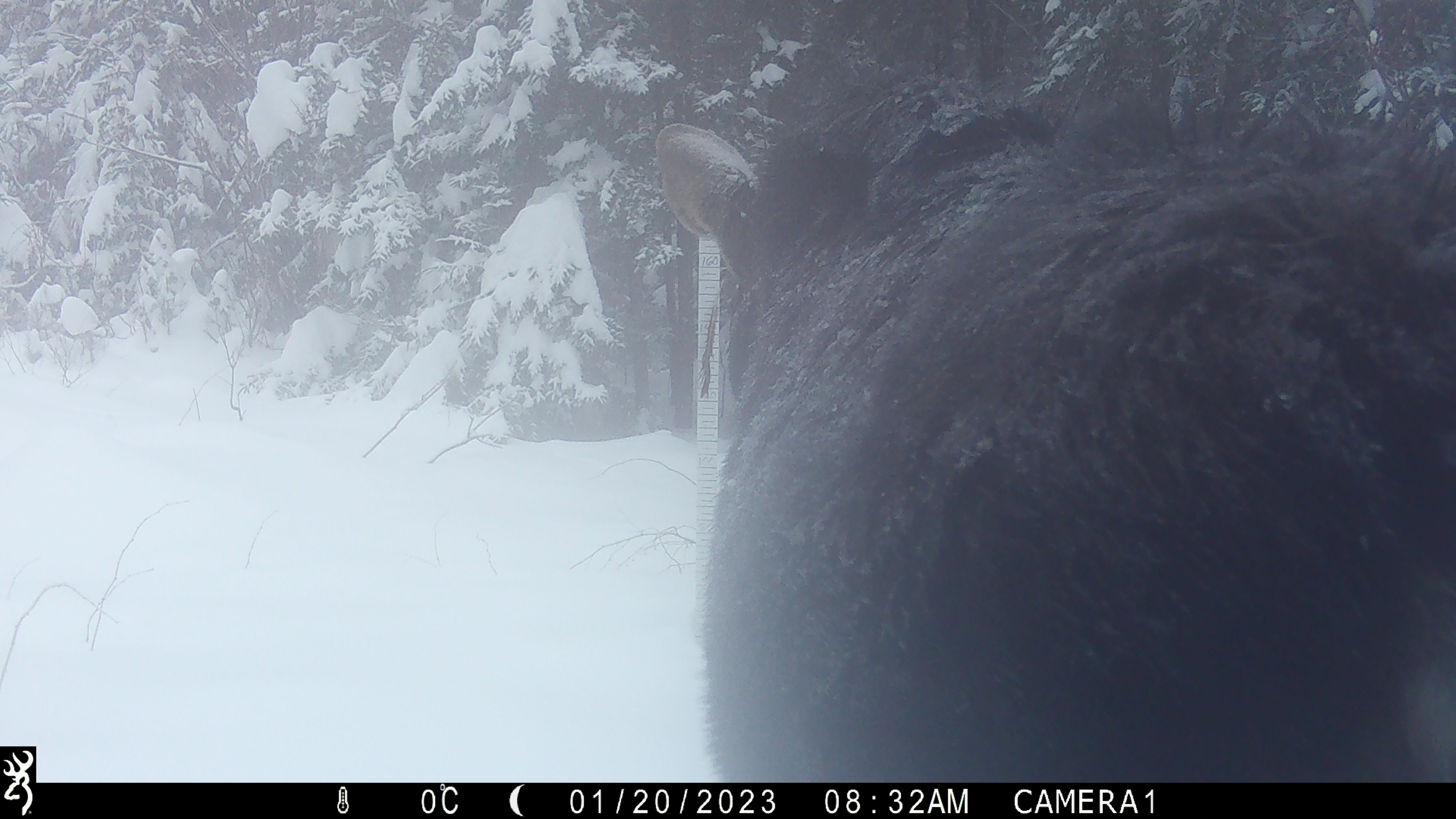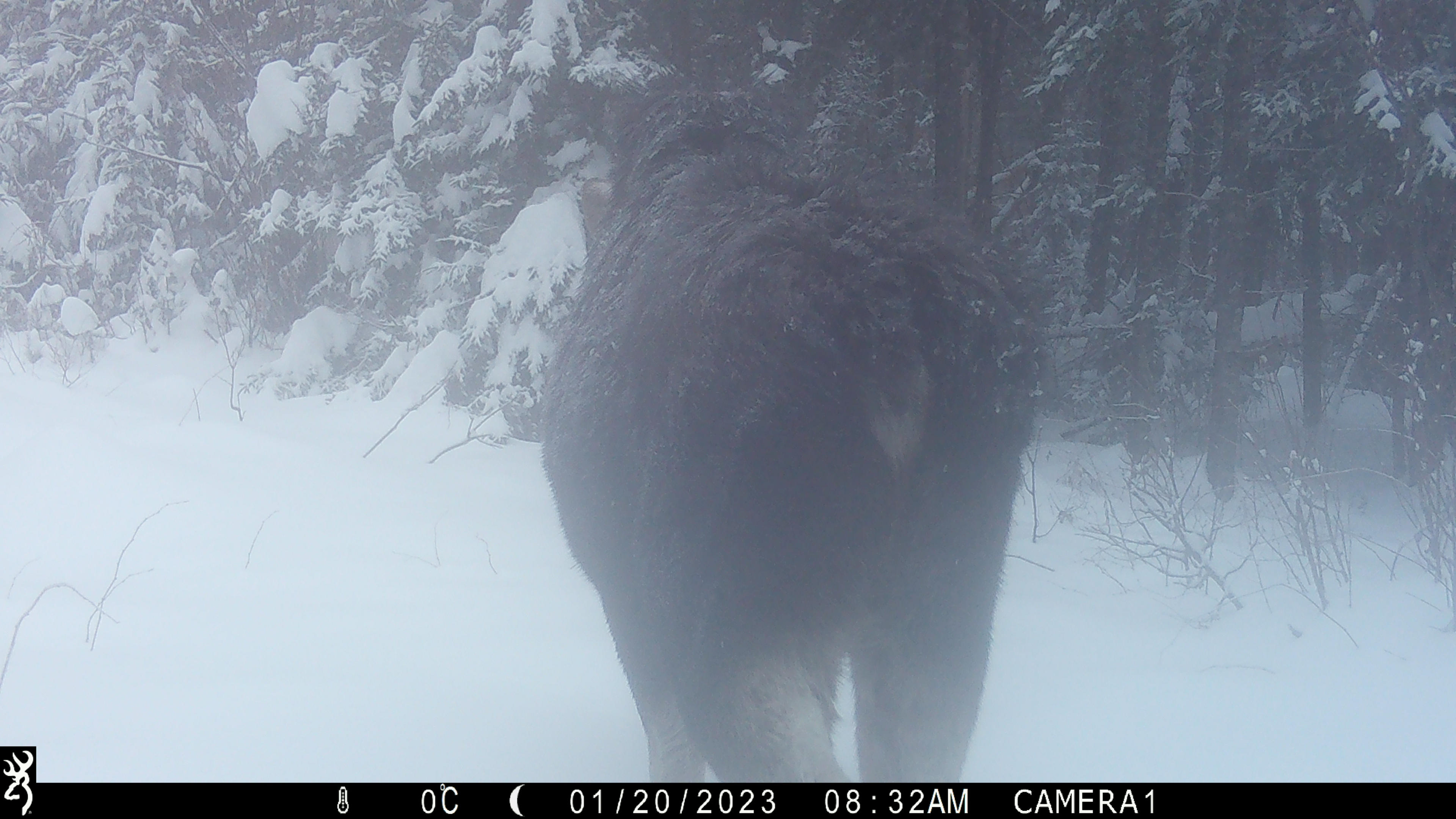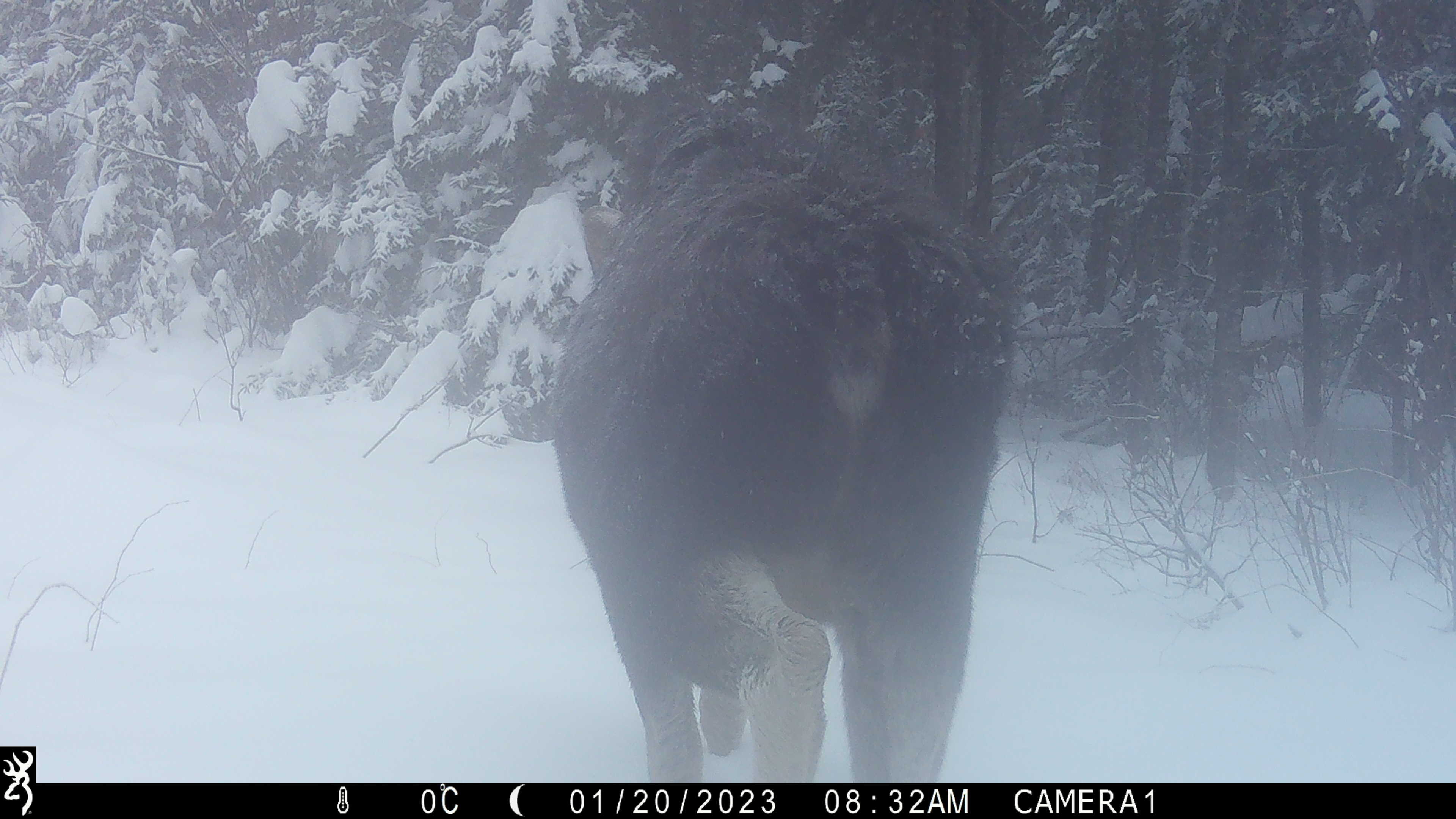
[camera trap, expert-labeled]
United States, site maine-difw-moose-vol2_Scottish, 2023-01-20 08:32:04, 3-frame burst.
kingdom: Animalia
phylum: Chordata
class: Mammalia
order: Artiodactyla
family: Cervidae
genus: Alces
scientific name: Alces alces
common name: moose